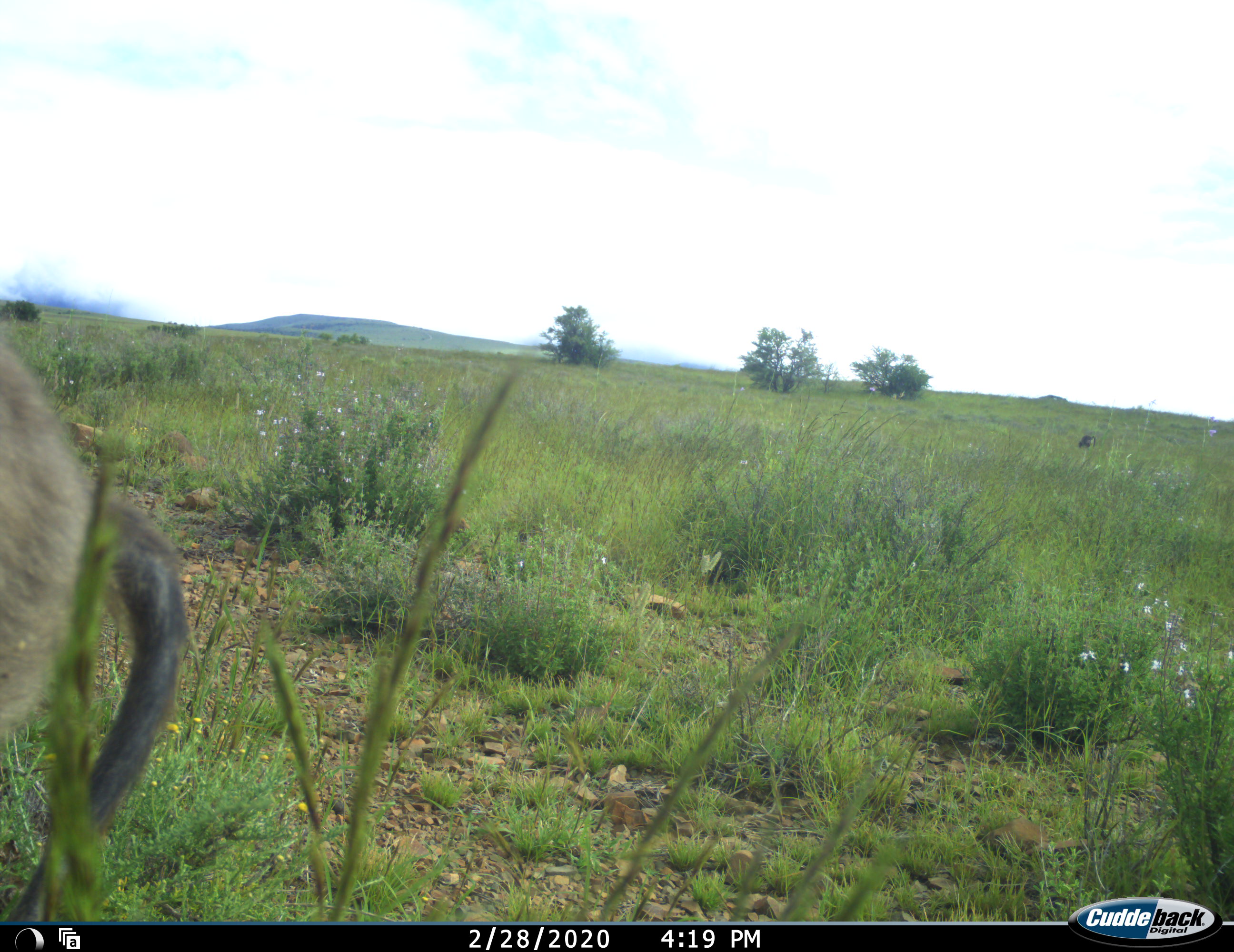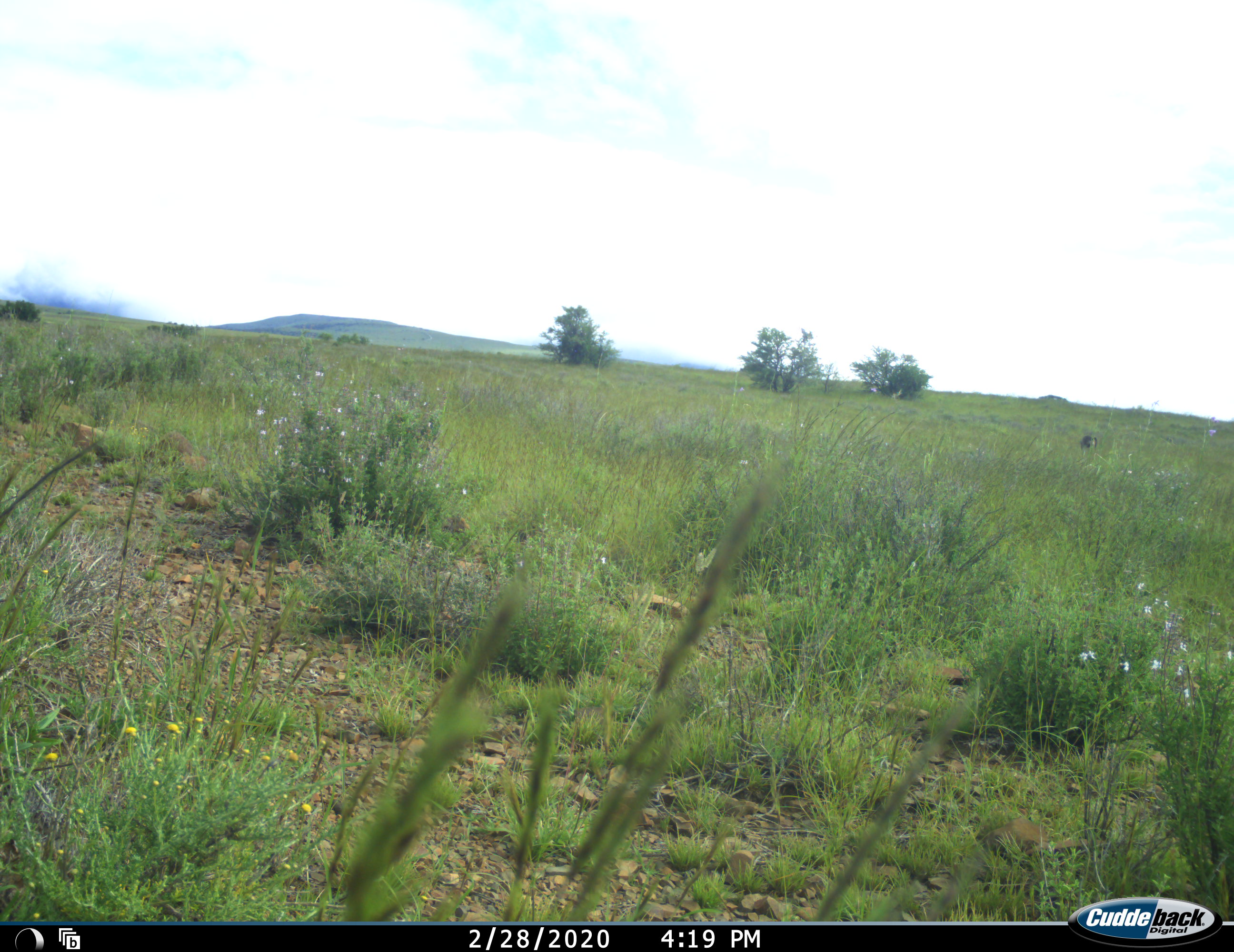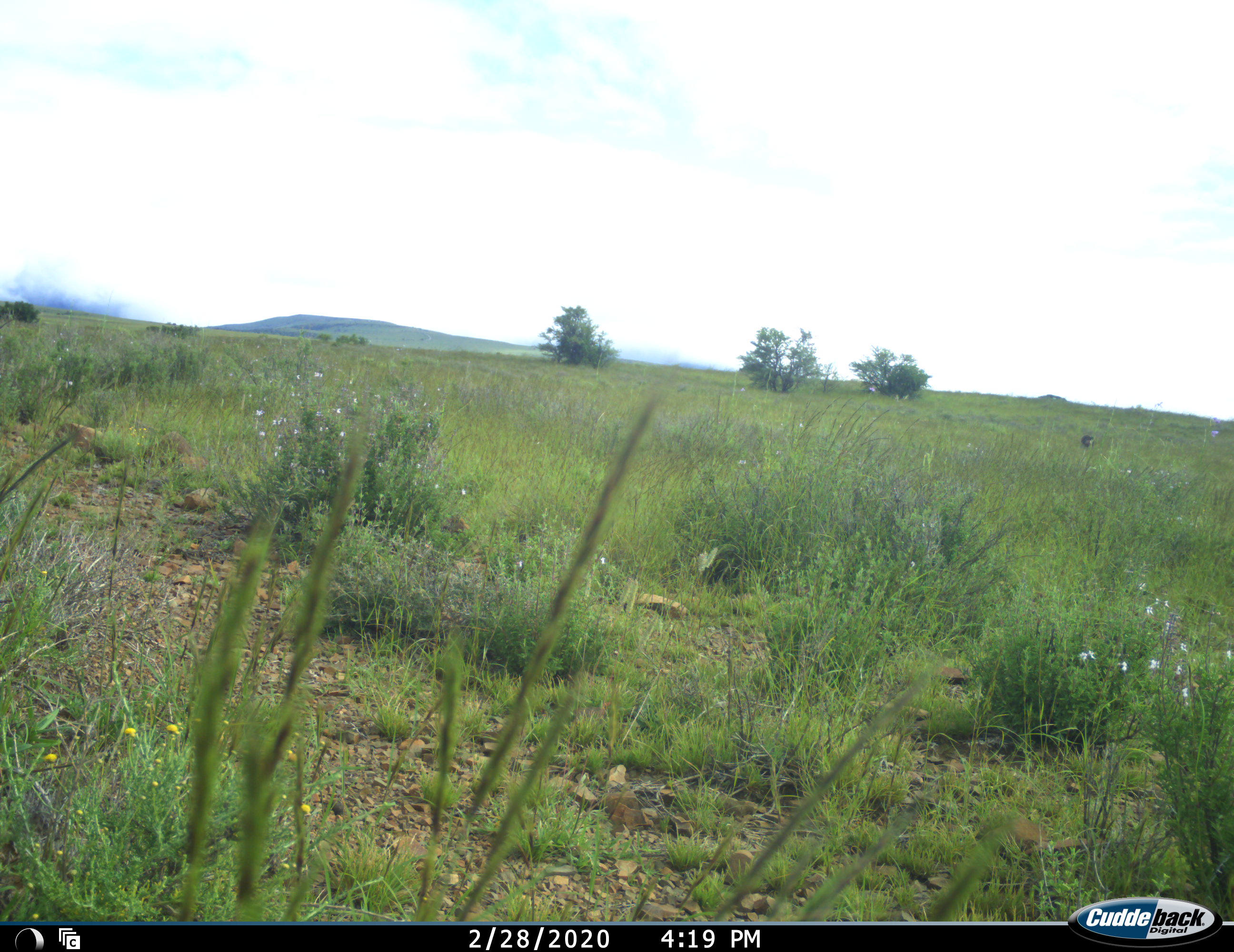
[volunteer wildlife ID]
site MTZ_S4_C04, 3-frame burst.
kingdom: Animalia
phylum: Chordata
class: Mammalia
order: Primates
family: Cercopithecidae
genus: Chlorocebus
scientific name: Chlorocebus pygerythrus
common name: vervet monkey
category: monkeyvervet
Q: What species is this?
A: Monkeyvervet (vervet monkey) (Chlorocebus pygerythrus).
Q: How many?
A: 1.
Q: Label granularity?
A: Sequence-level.